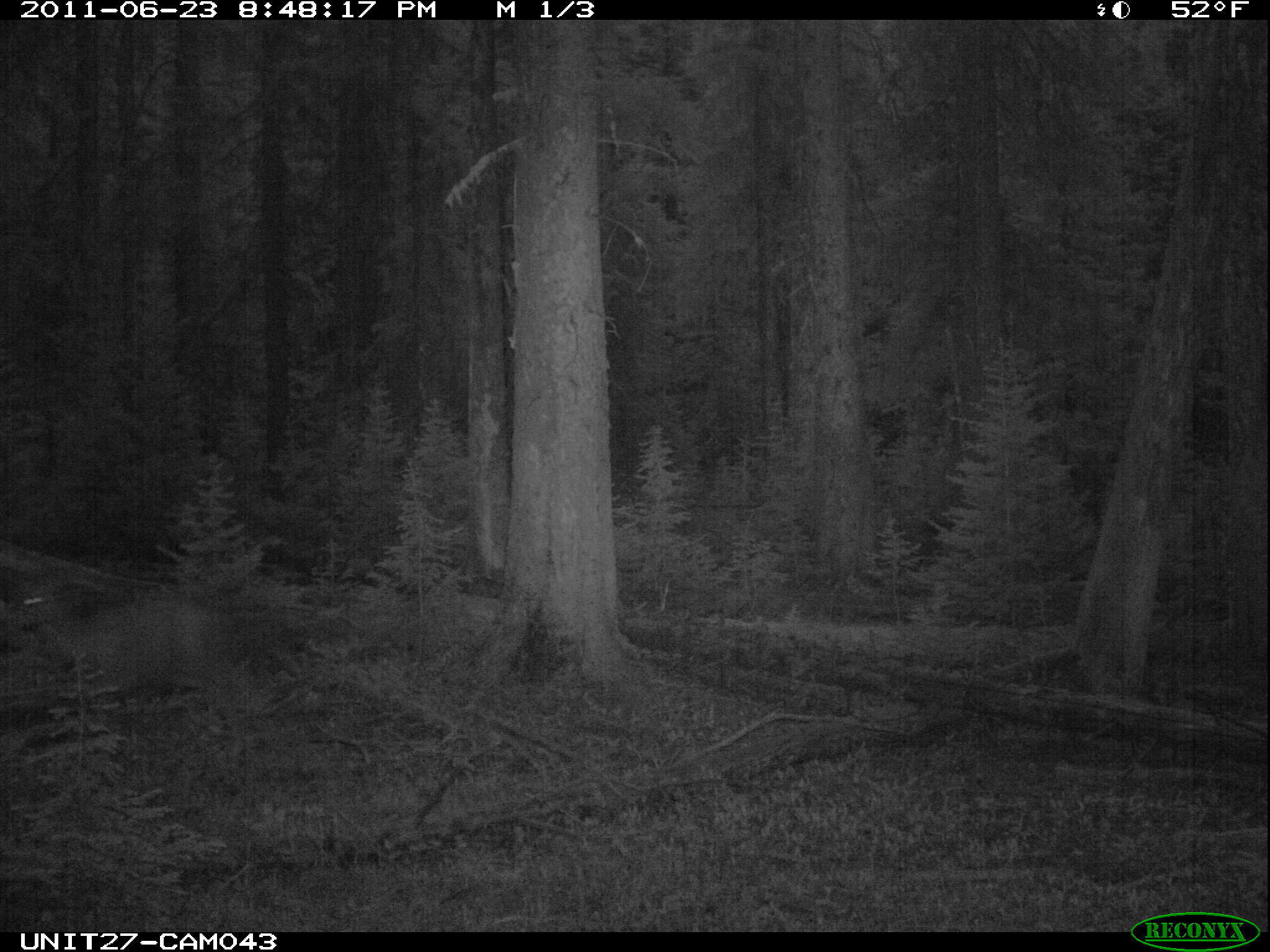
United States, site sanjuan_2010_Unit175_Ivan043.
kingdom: Animalia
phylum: Chordata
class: Mammalia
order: Artiodactyla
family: Cervidae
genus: Odocoileus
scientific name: Odocoileus hemionus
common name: mule deer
Odocoileus hemionus (mule deer).